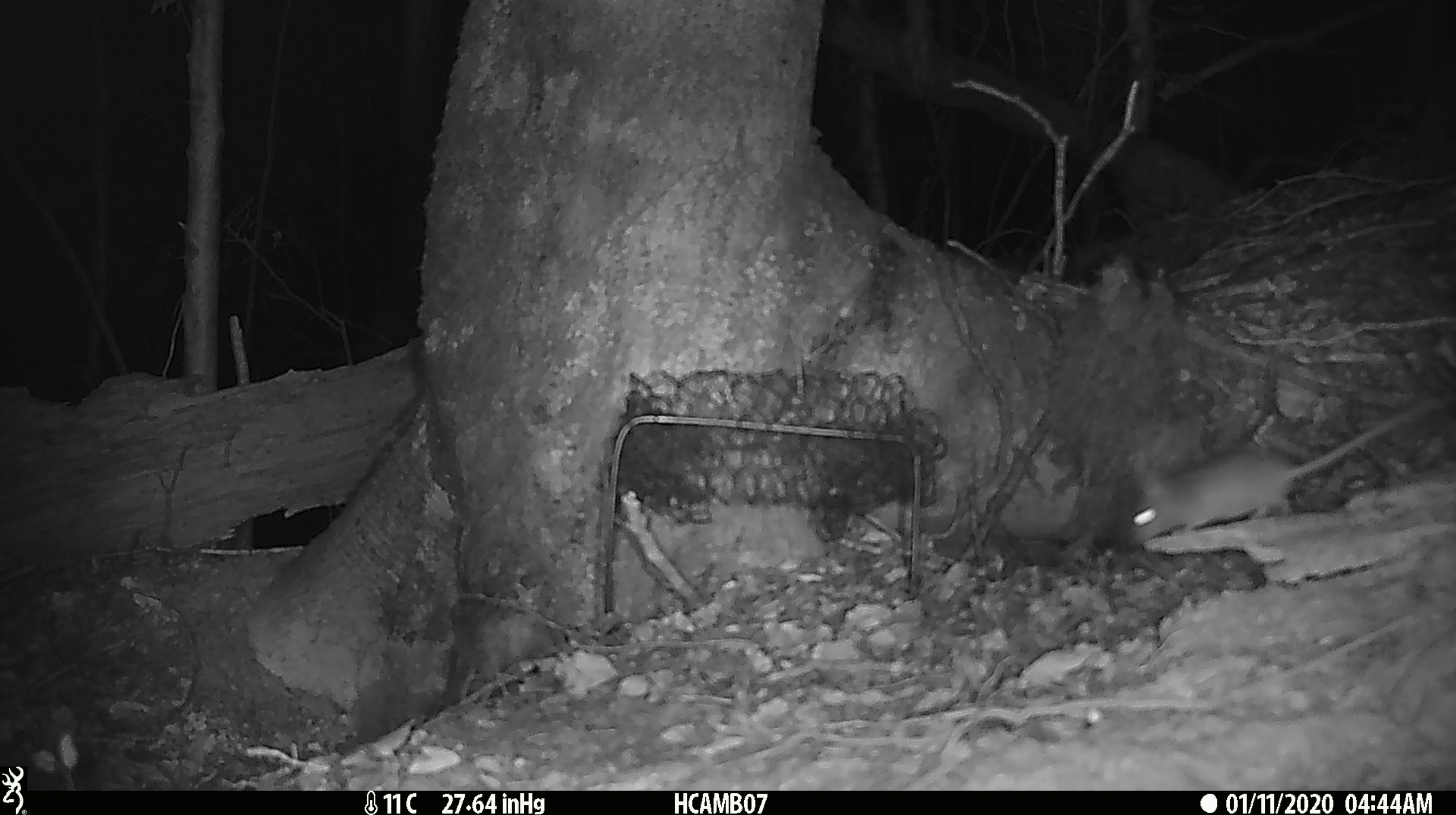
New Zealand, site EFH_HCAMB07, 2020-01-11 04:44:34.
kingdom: Animalia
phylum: Chordata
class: Mammalia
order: Rodentia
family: Muridae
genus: Mus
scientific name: Mus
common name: mouse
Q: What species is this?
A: Mouse (Mus).